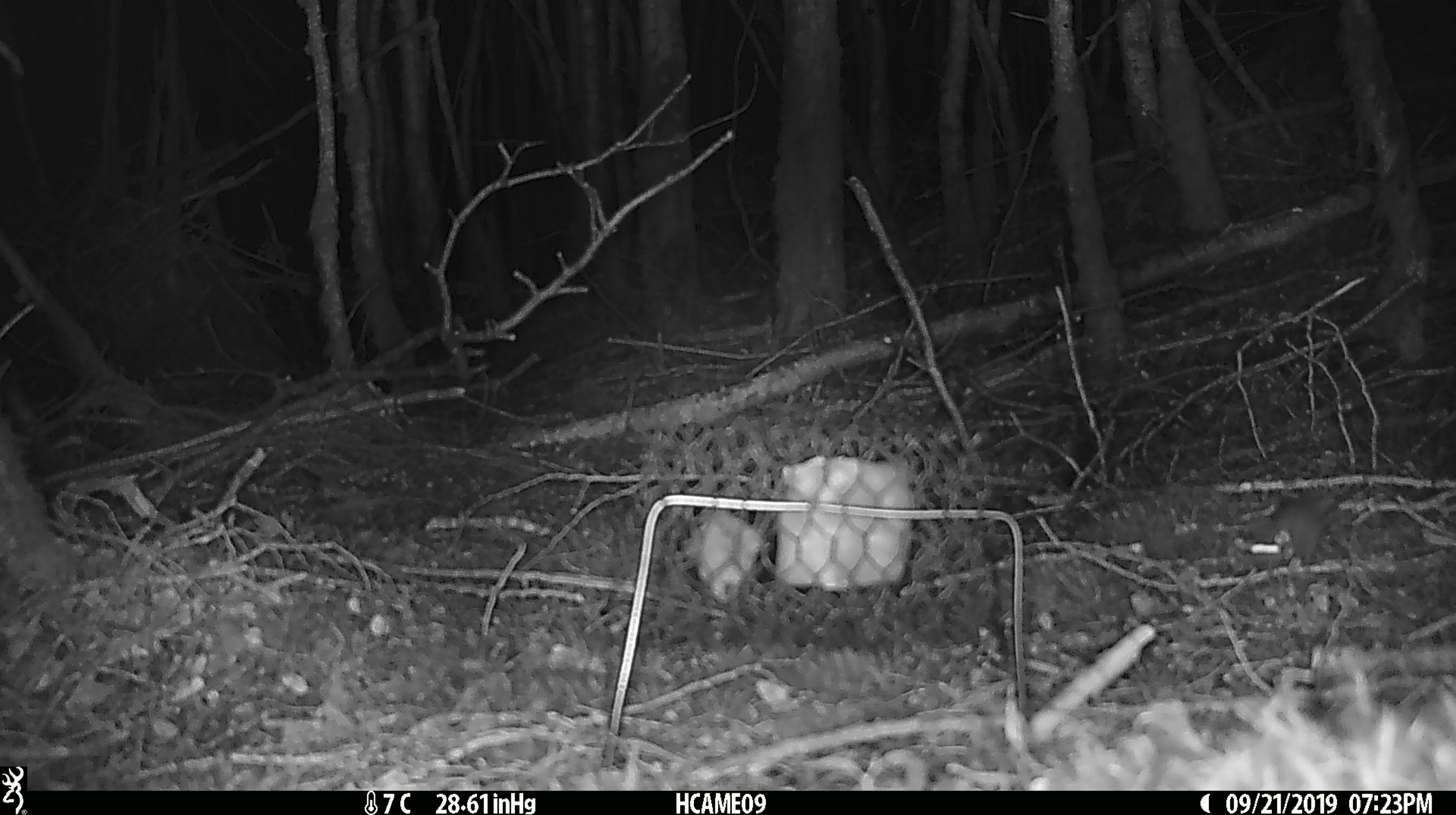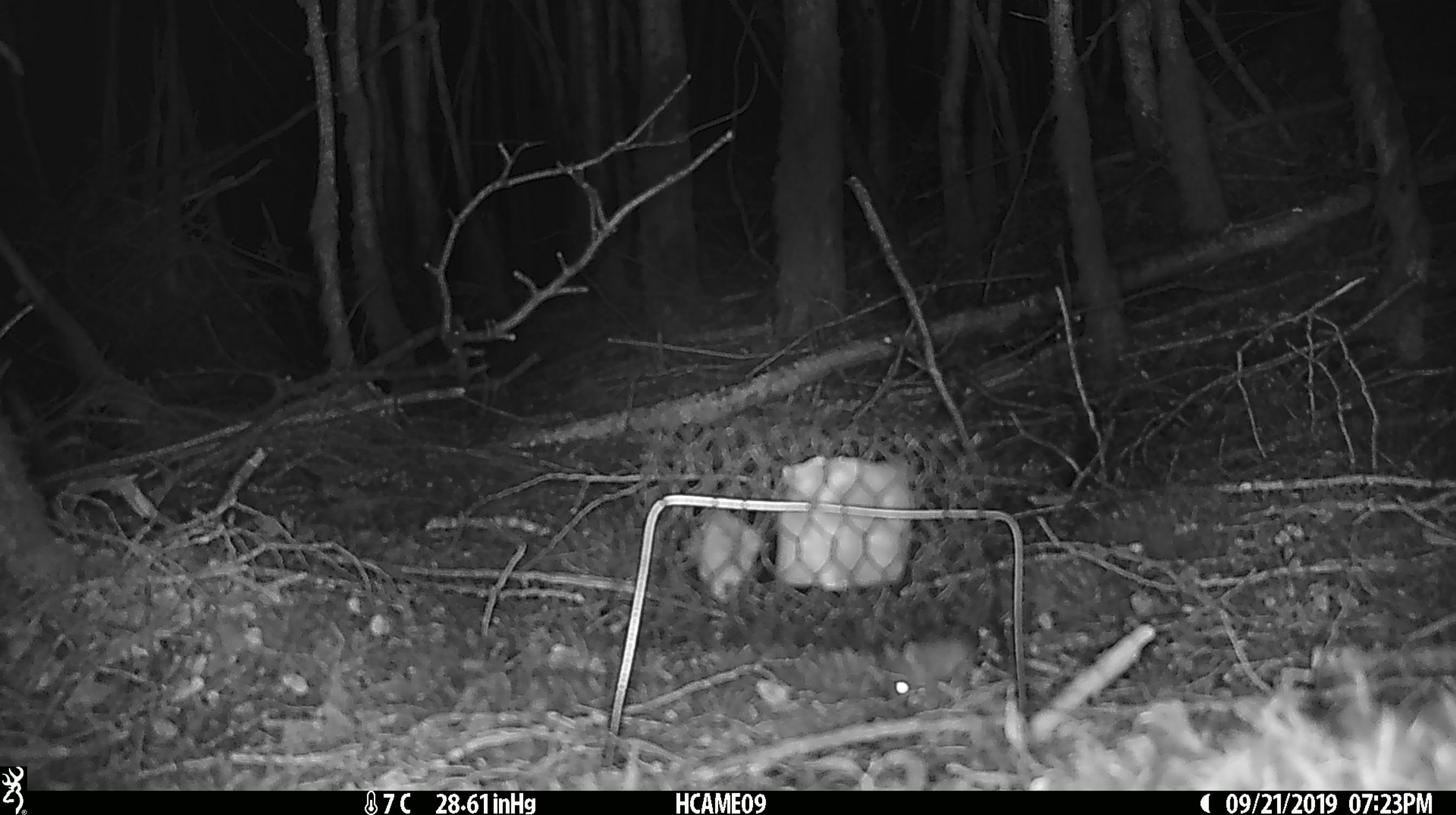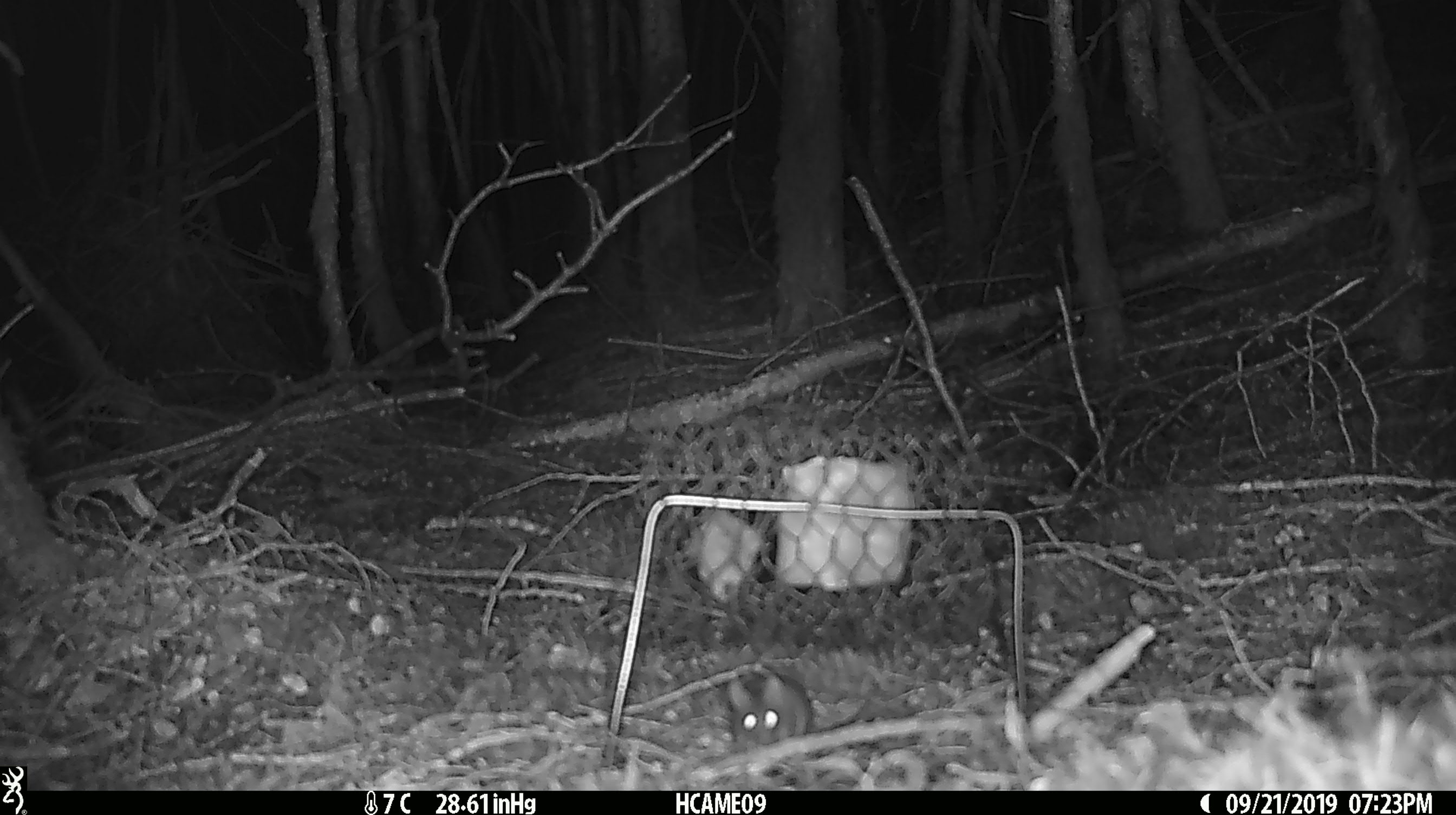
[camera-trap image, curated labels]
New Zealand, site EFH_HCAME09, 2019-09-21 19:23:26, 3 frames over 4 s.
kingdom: Animalia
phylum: Chordata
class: Mammalia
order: Rodentia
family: Muridae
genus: Mus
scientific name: Mus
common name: mouse